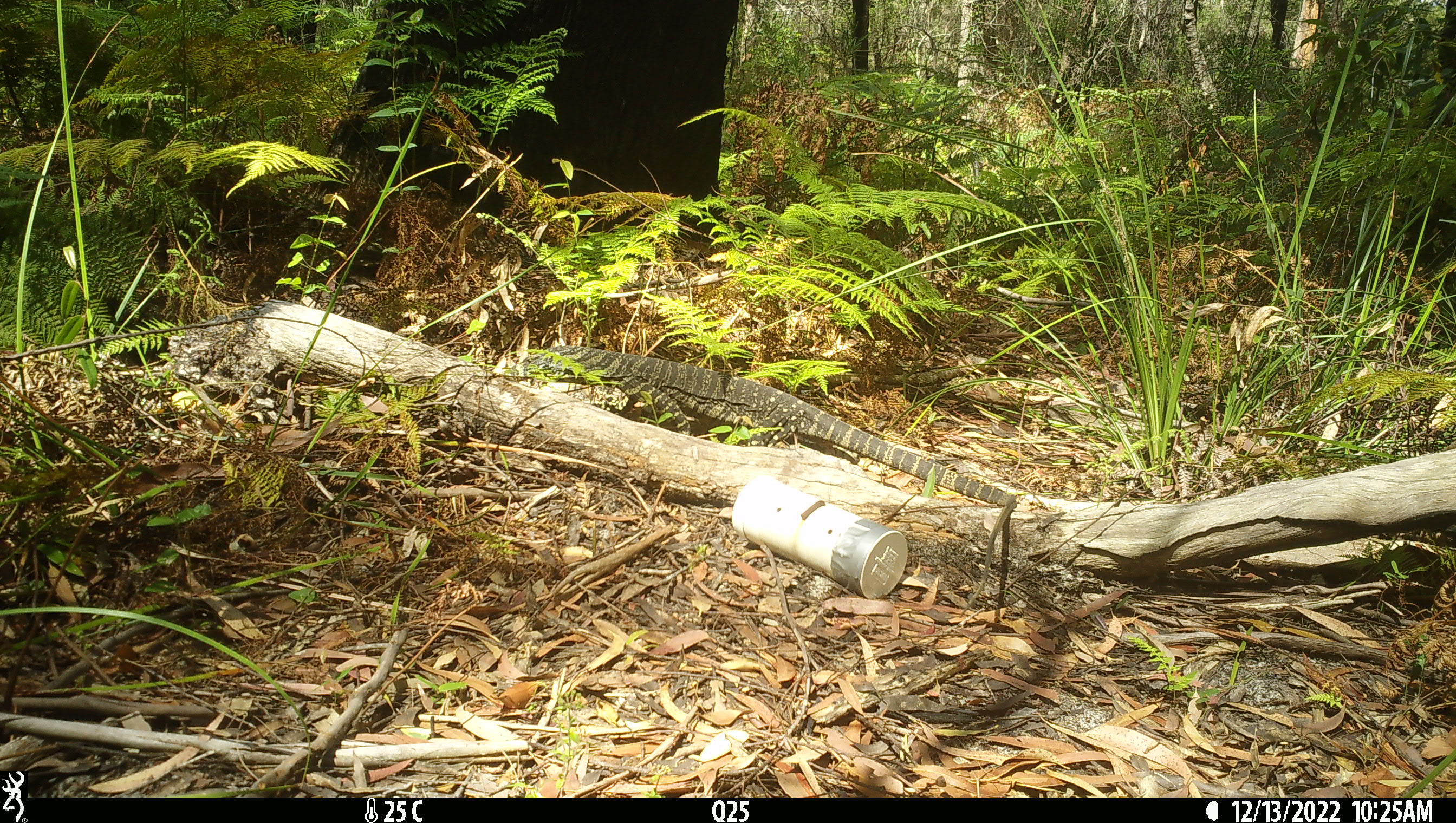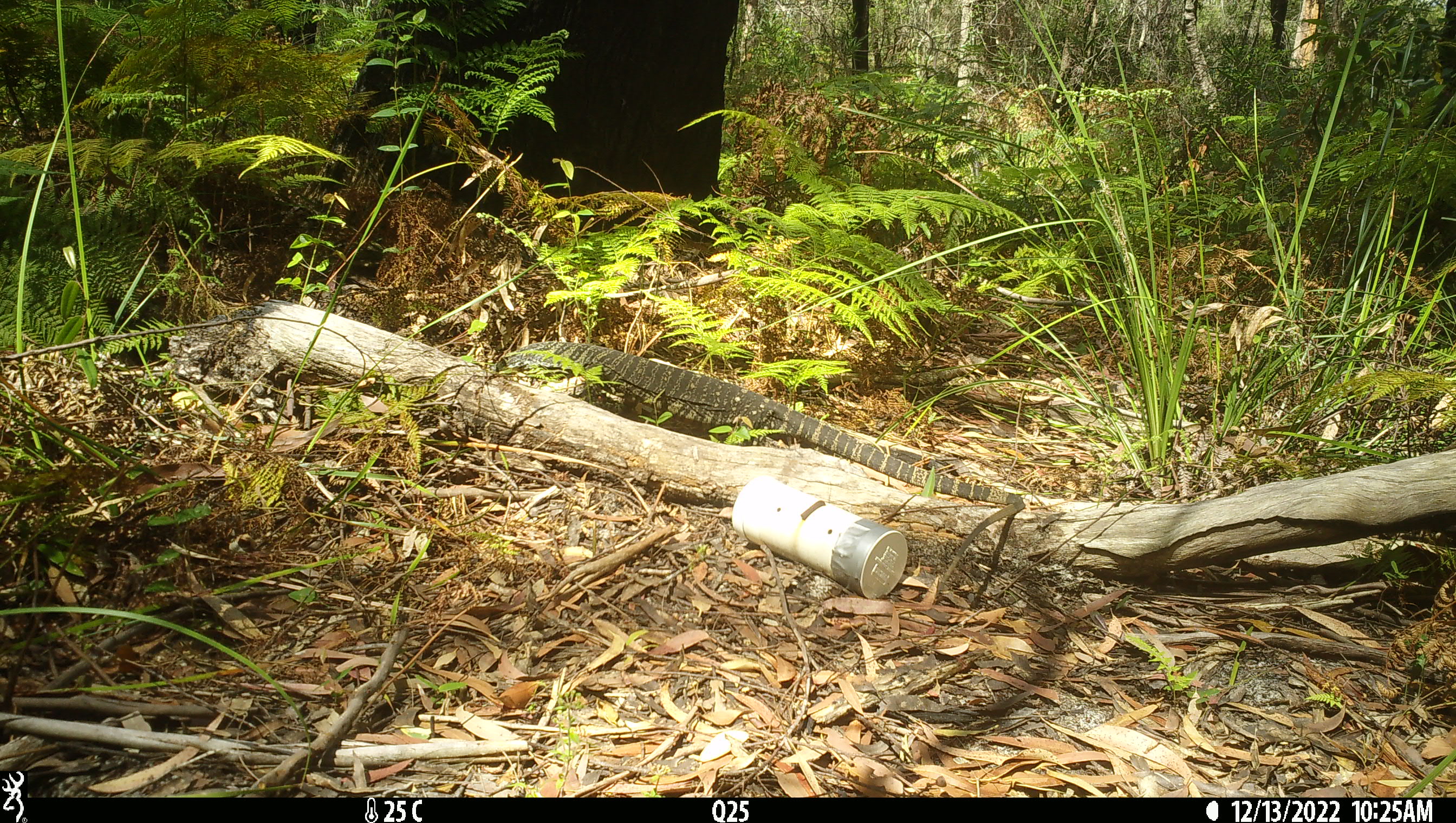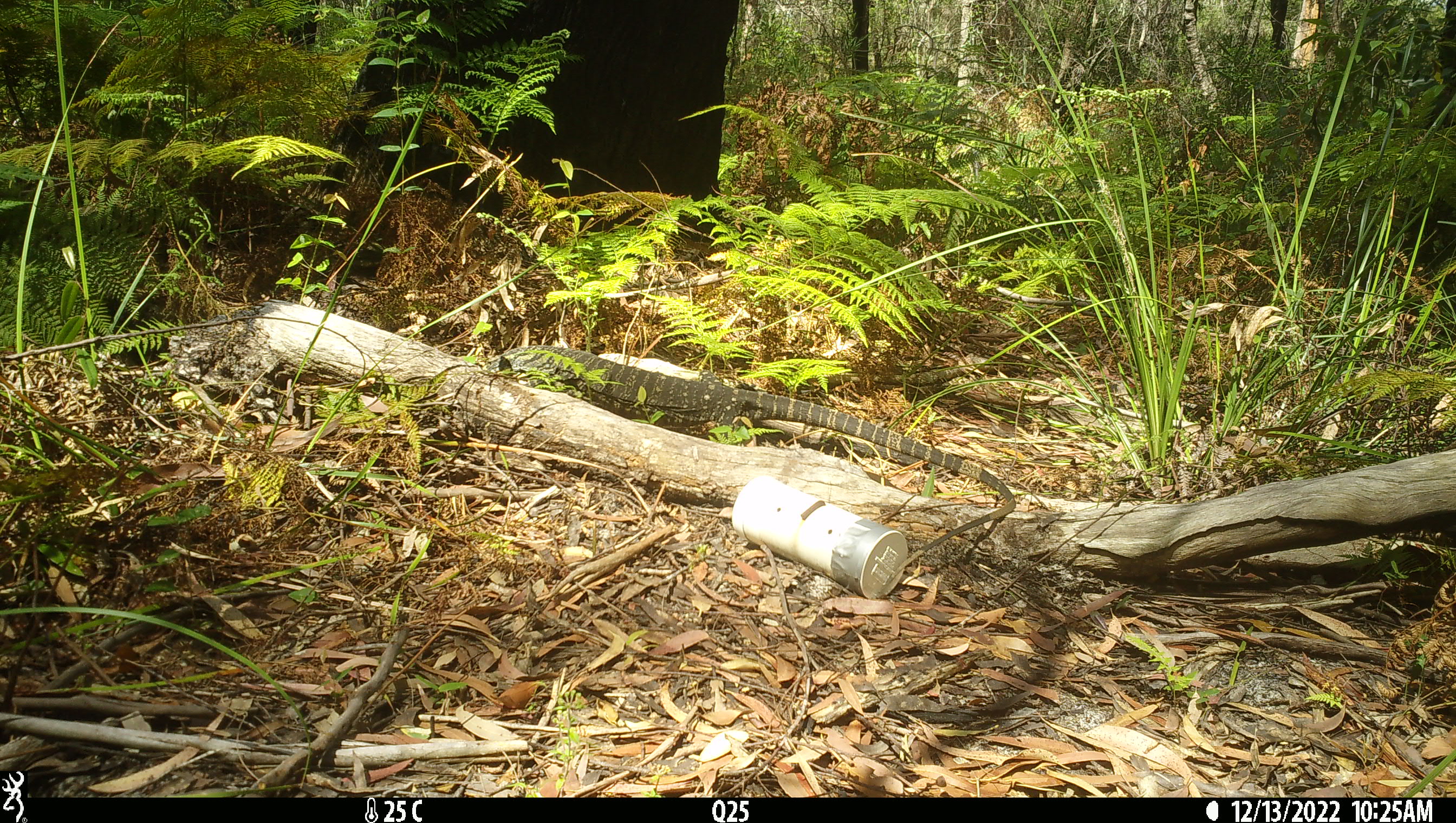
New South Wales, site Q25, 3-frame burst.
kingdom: Animalia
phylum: Chordata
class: Reptilia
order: Squamata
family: Varanidae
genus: Varanus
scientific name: Varanus varius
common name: lace monitor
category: goanna